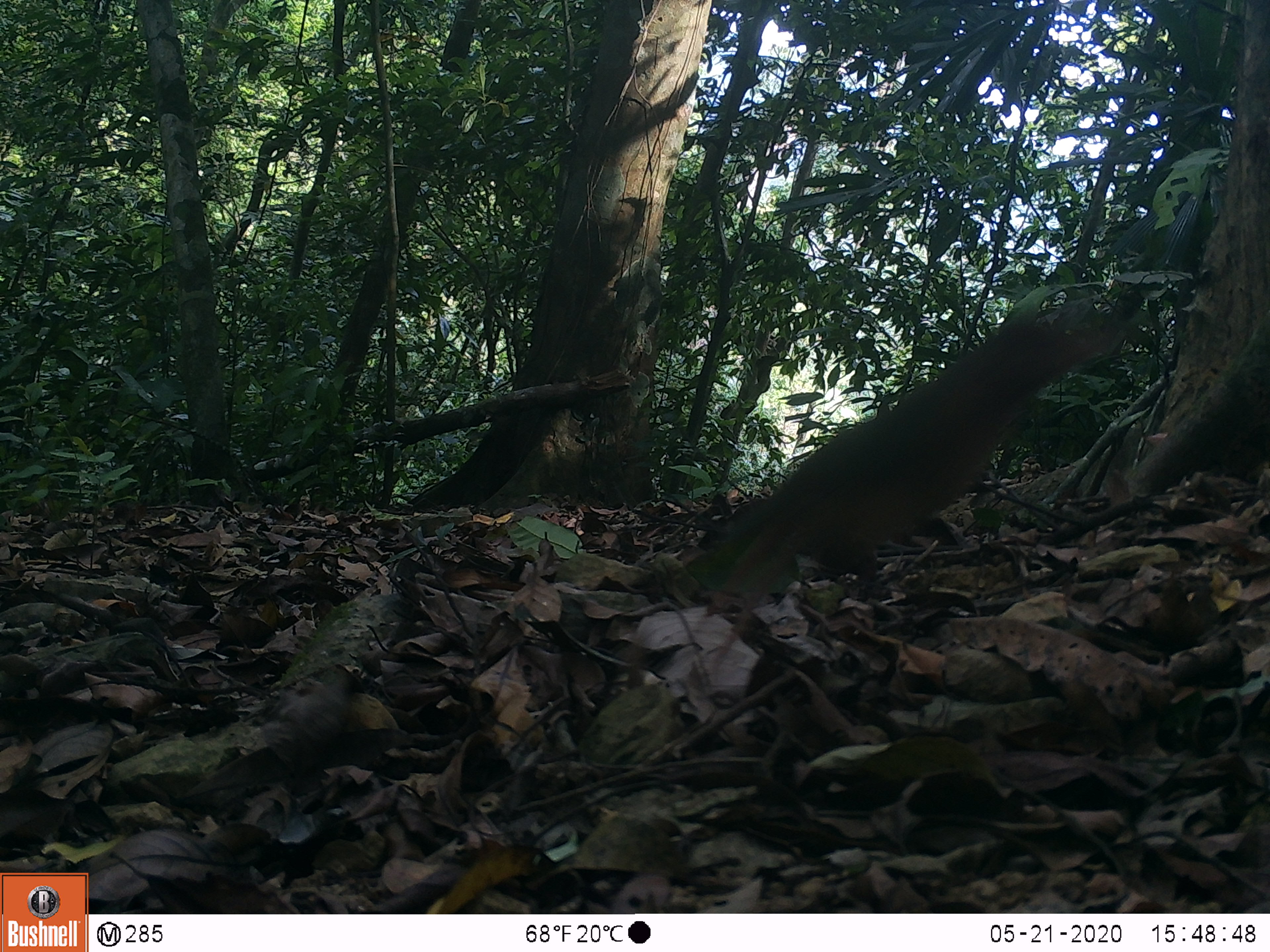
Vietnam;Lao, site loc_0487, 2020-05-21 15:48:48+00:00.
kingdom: Animalia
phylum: Chordata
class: Aves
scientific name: Aves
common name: bird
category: unidentified bird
Unidentified bird (bird) (Aves). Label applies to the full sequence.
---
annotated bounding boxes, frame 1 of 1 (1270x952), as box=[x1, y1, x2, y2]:
unidentified bird: box=[695, 315, 1117, 666]